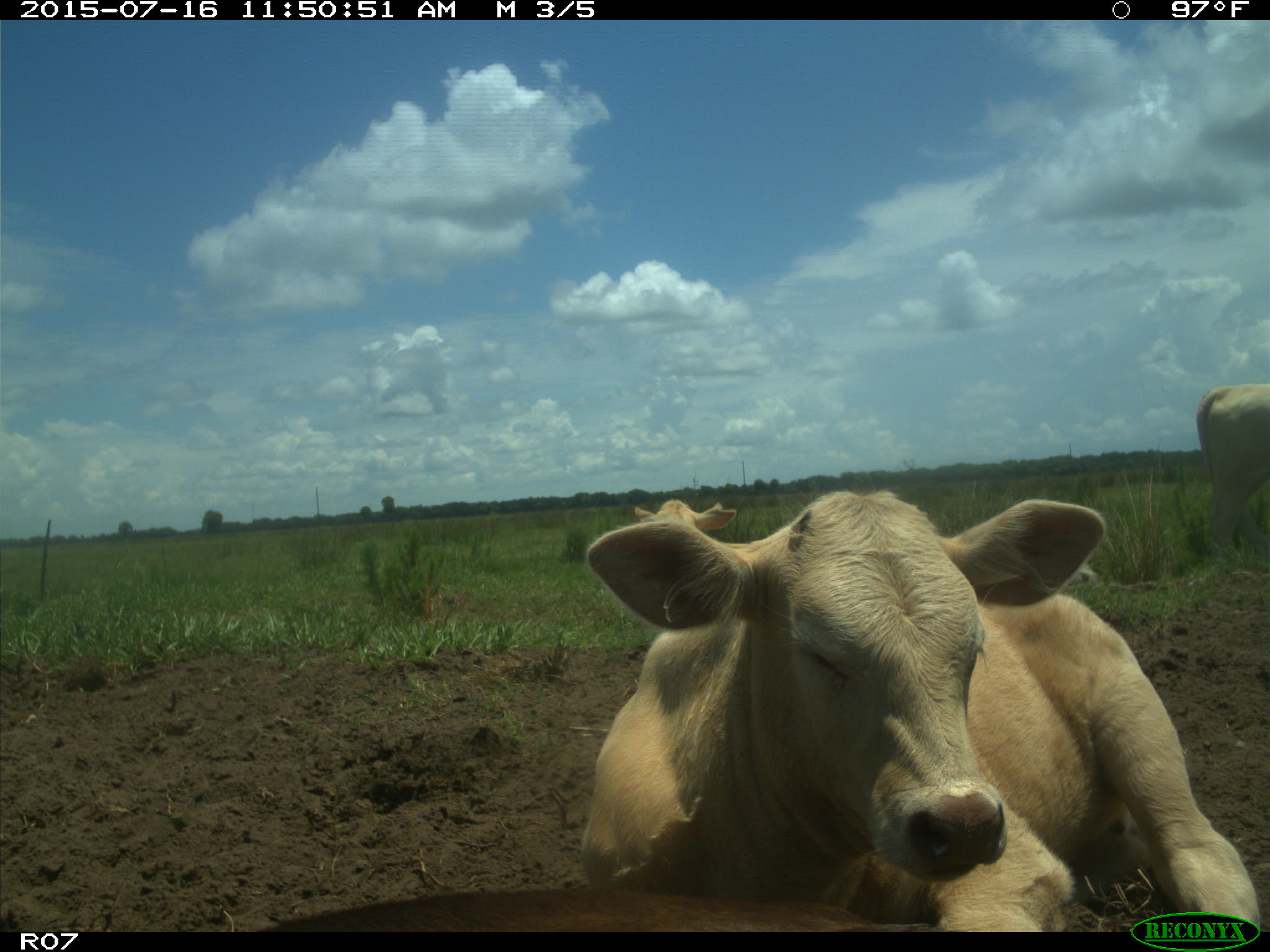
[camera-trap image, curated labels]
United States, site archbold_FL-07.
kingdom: Animalia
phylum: Chordata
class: Mammalia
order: Artiodactyla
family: Bovidae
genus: Bos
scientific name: Bos taurus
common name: domestic cow